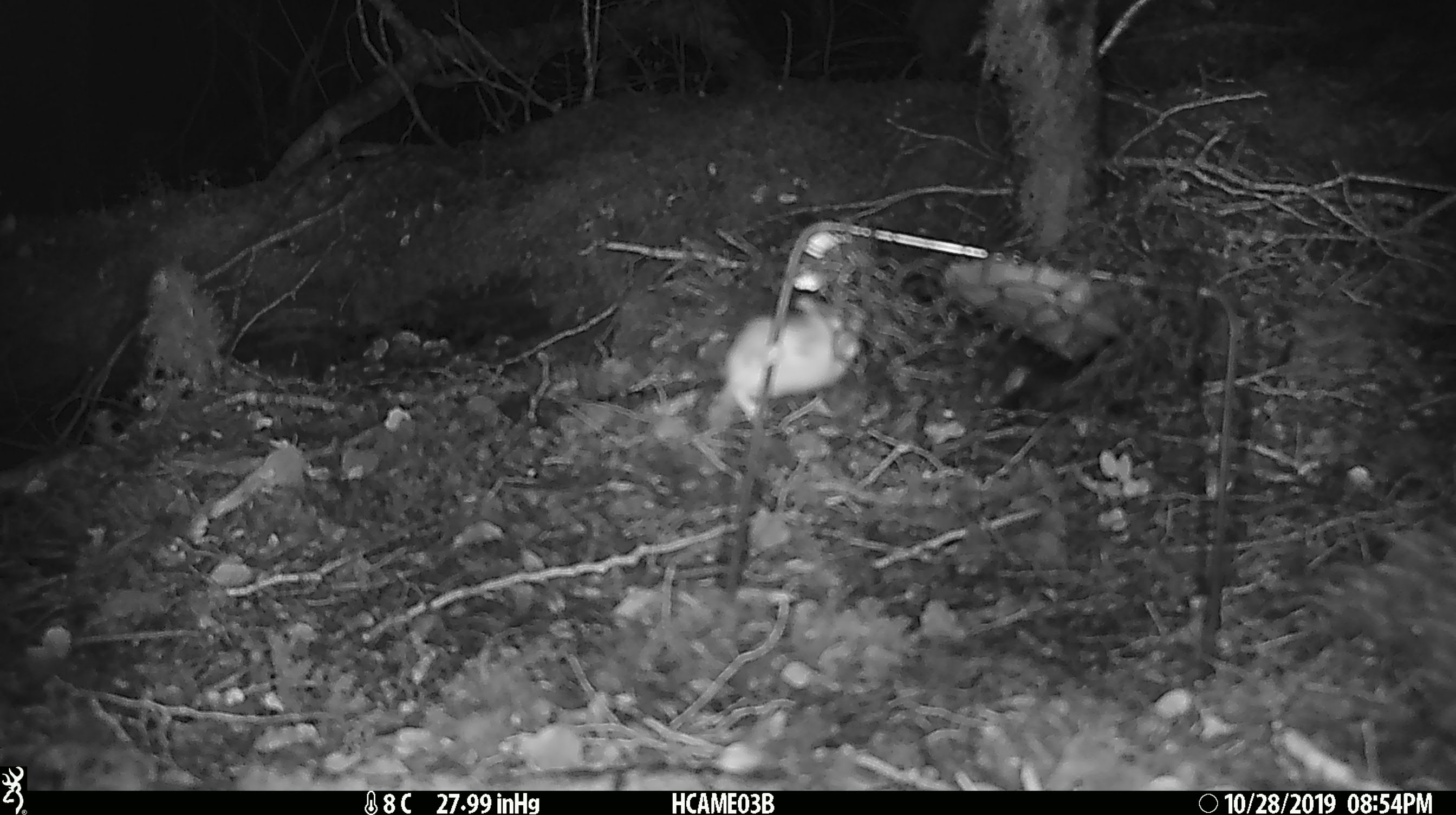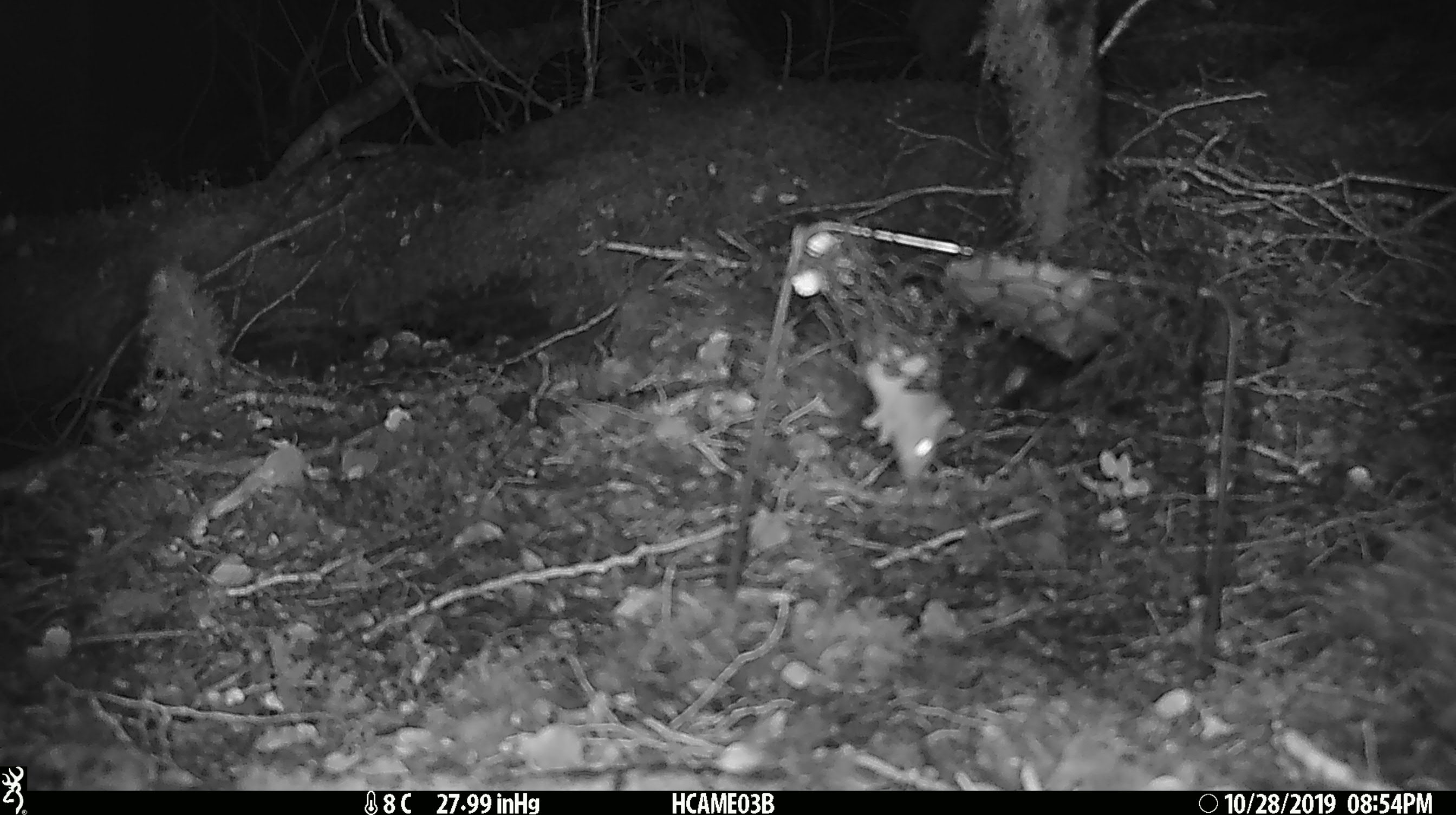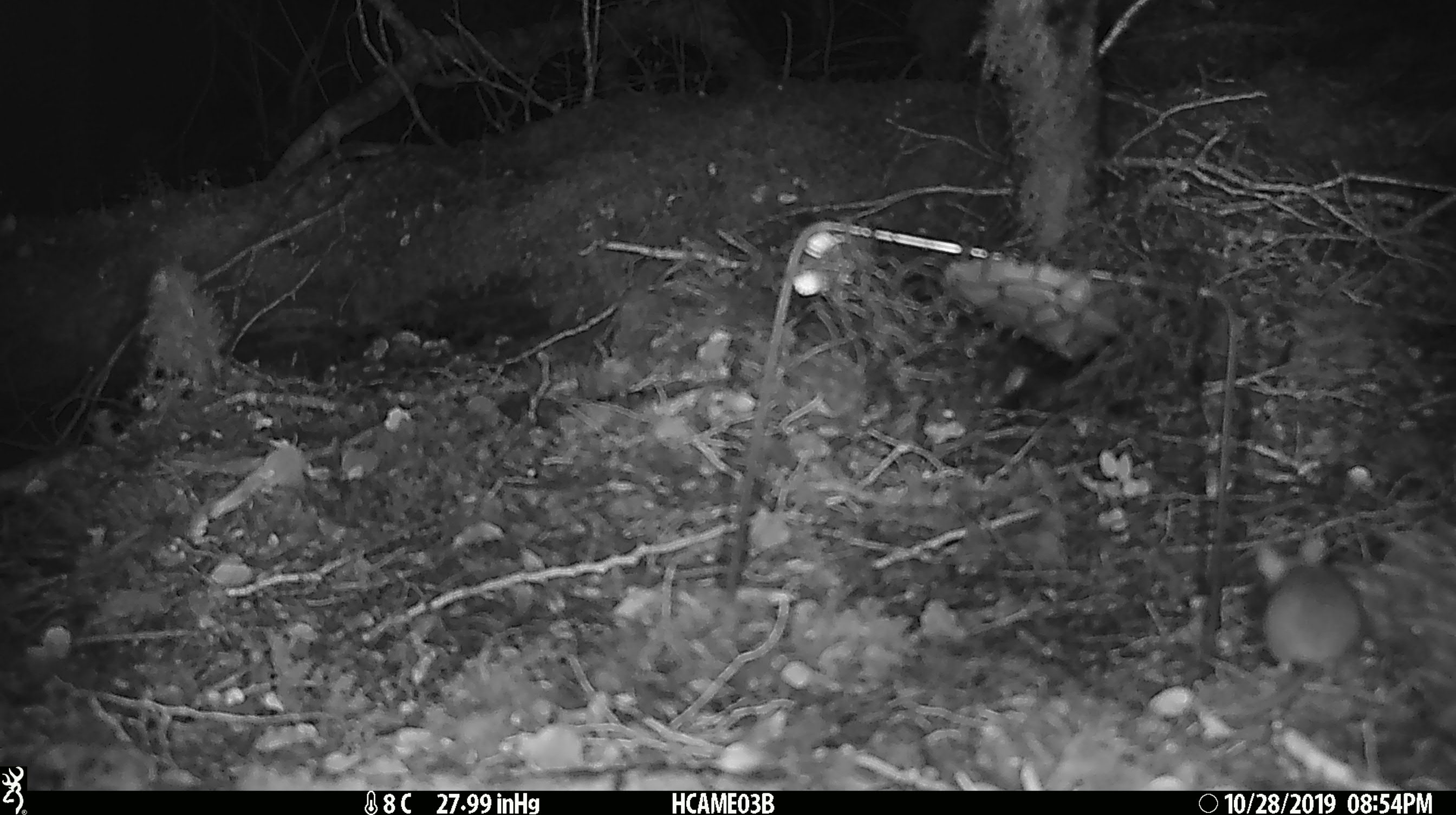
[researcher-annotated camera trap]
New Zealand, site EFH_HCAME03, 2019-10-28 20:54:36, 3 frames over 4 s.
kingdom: Animalia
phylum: Chordata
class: Mammalia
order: Rodentia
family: Muridae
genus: Mus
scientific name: Mus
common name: mouse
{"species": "mouse (Mus)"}